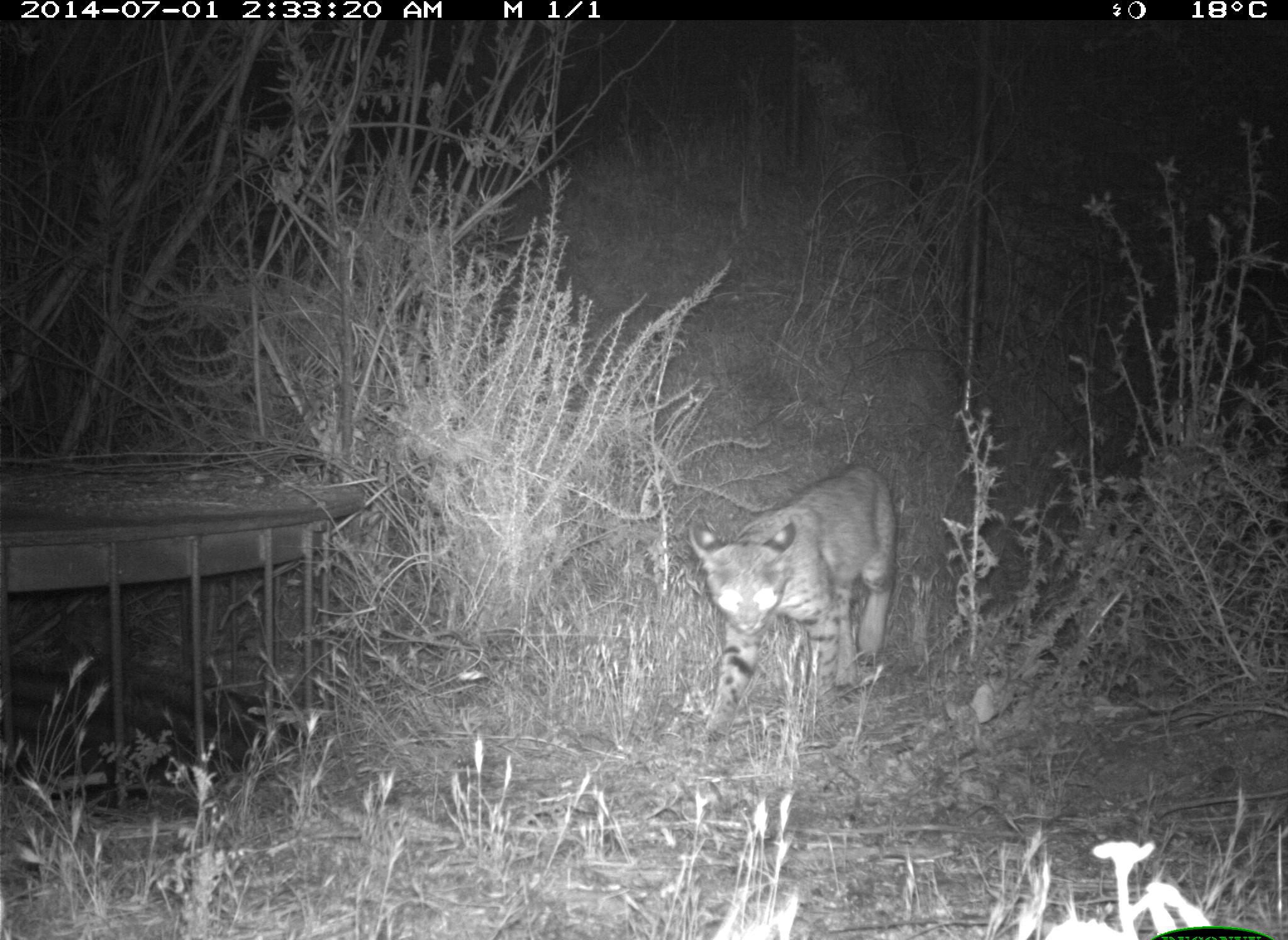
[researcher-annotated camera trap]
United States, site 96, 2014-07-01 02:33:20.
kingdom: Animalia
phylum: Chordata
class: Mammalia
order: Carnivora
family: Felidae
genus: Lynx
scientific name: Lynx rufus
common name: bobcat